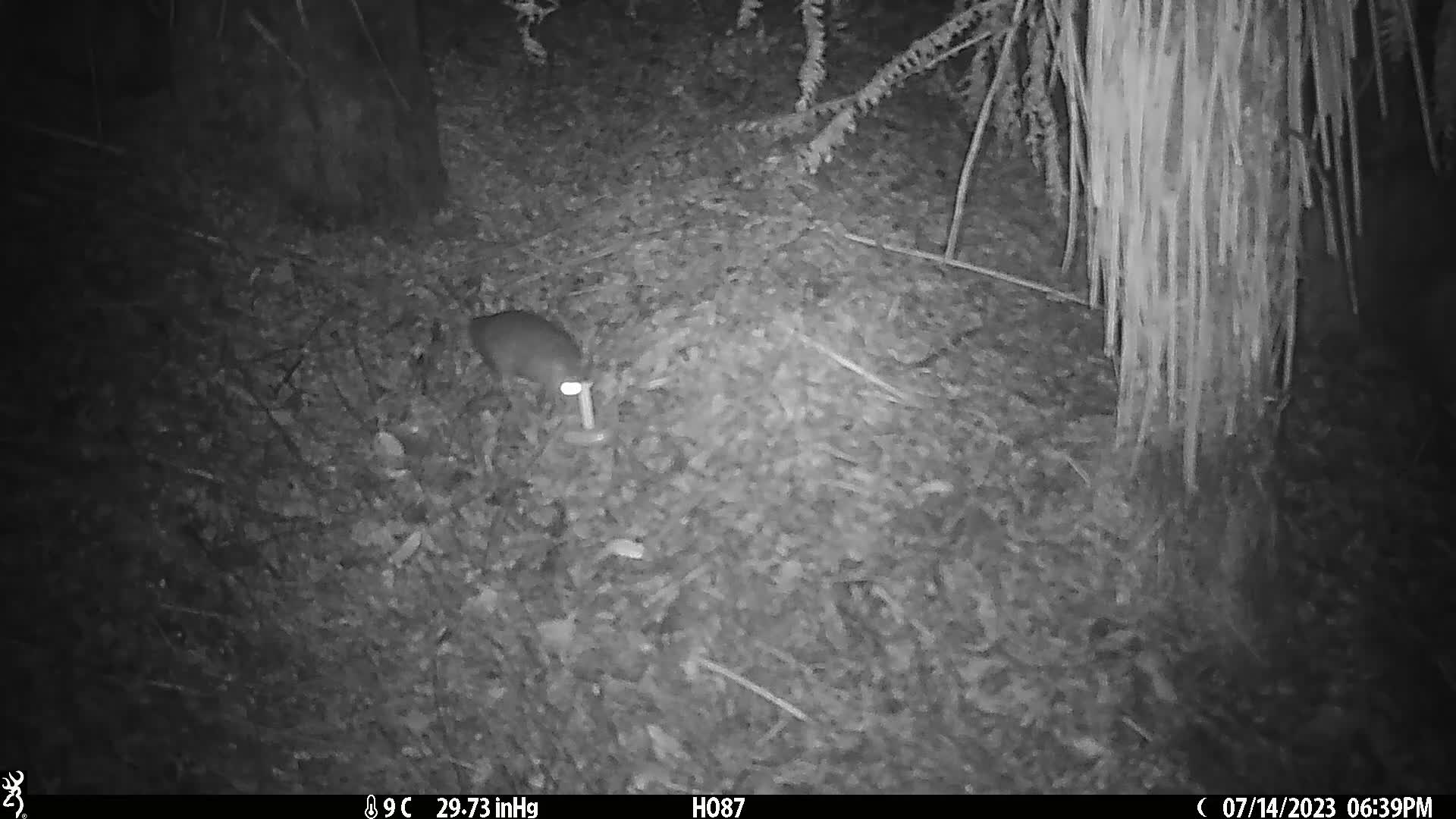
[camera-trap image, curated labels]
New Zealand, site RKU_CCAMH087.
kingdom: Animalia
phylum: Chordata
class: Mammalia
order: Rodentia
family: Muridae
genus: Rattus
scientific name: Rattus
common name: rat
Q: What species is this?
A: Rat (Rattus).